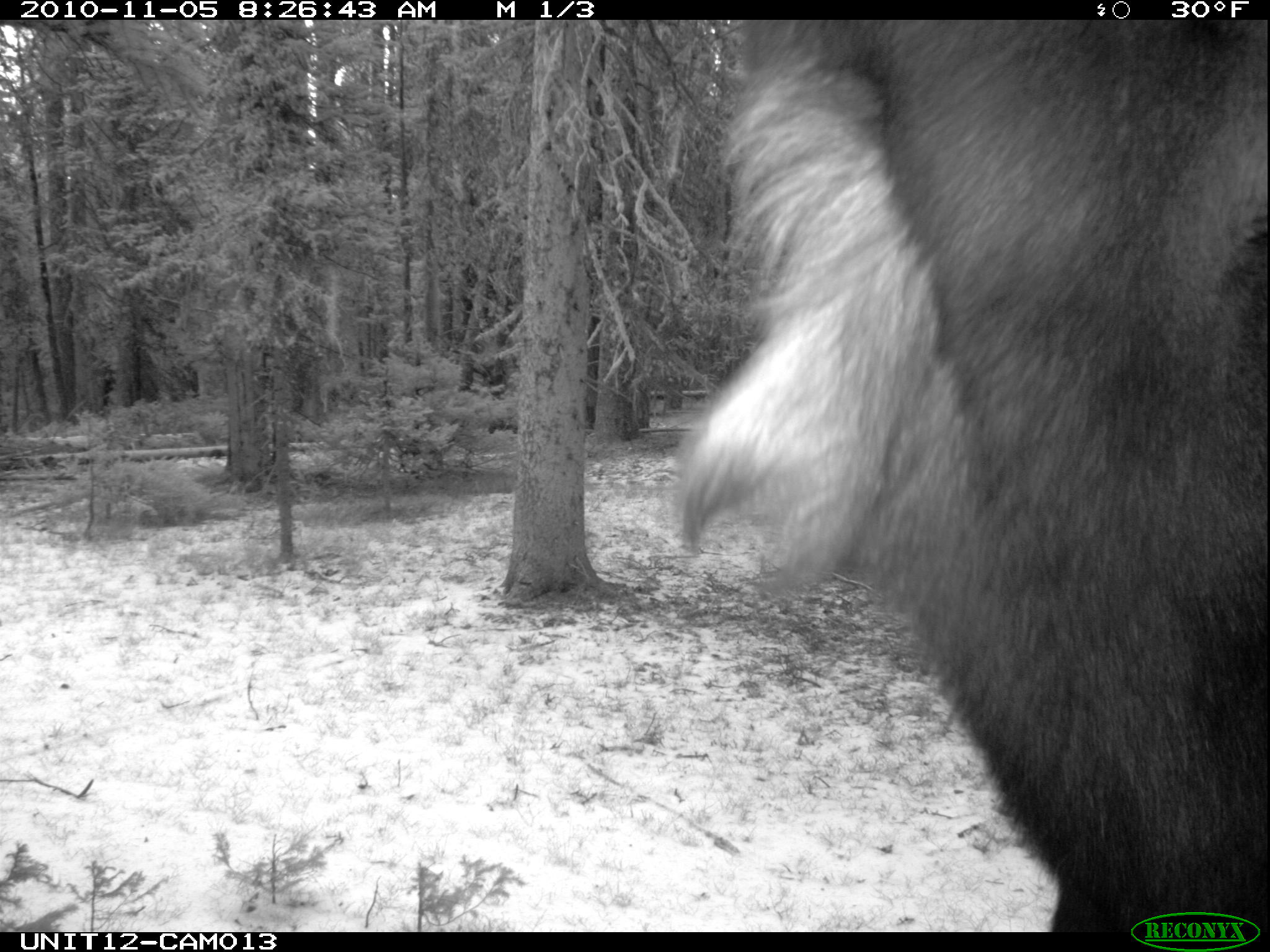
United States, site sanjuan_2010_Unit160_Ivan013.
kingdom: Animalia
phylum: Chordata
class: Mammalia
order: Artiodactyla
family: Cervidae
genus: Alces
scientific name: Alces alces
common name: moose